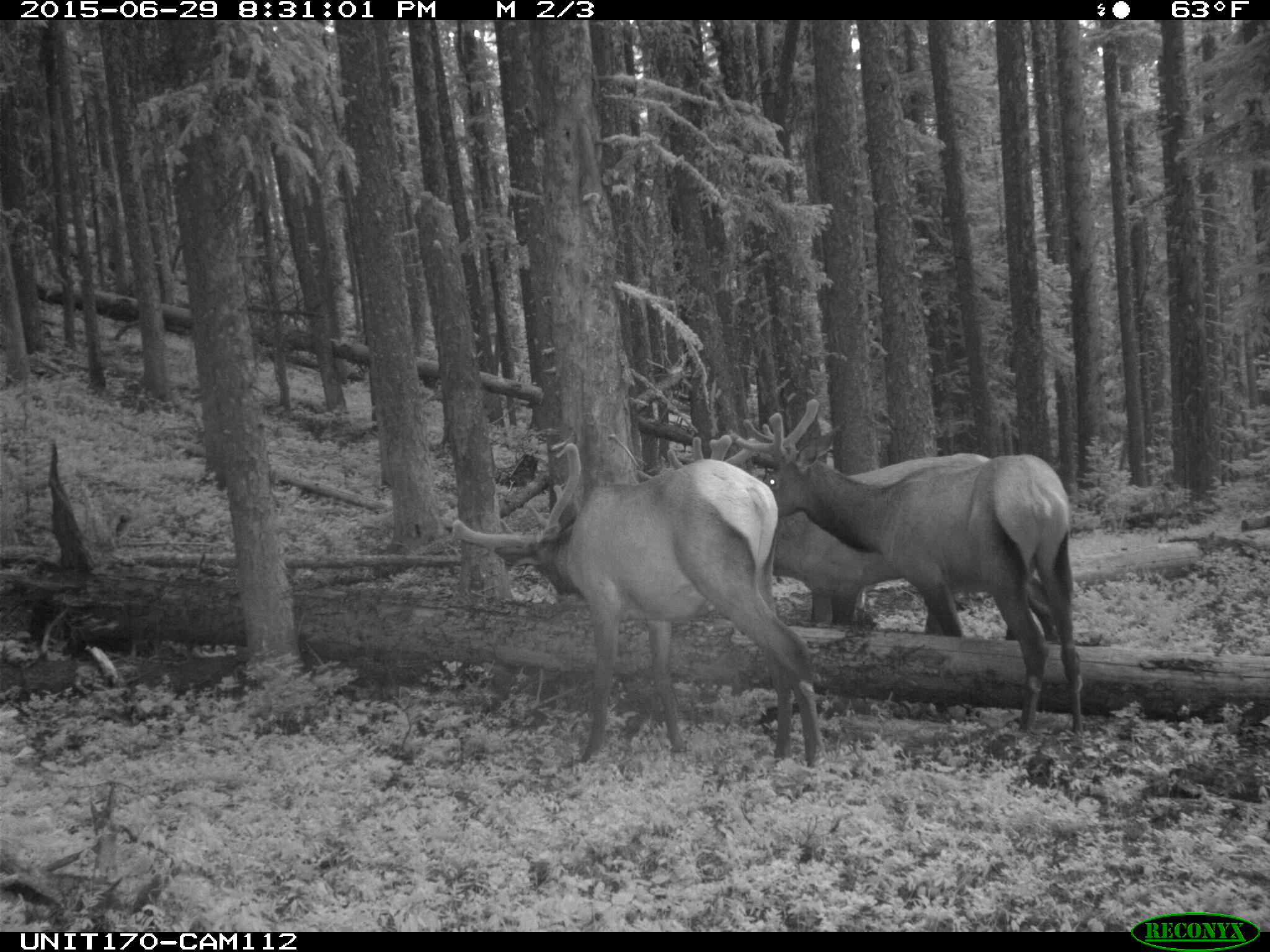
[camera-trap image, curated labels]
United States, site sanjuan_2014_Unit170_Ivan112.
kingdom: Animalia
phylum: Chordata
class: Mammalia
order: Artiodactyla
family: Cervidae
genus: Cervus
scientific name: Cervus elaphus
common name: red deer